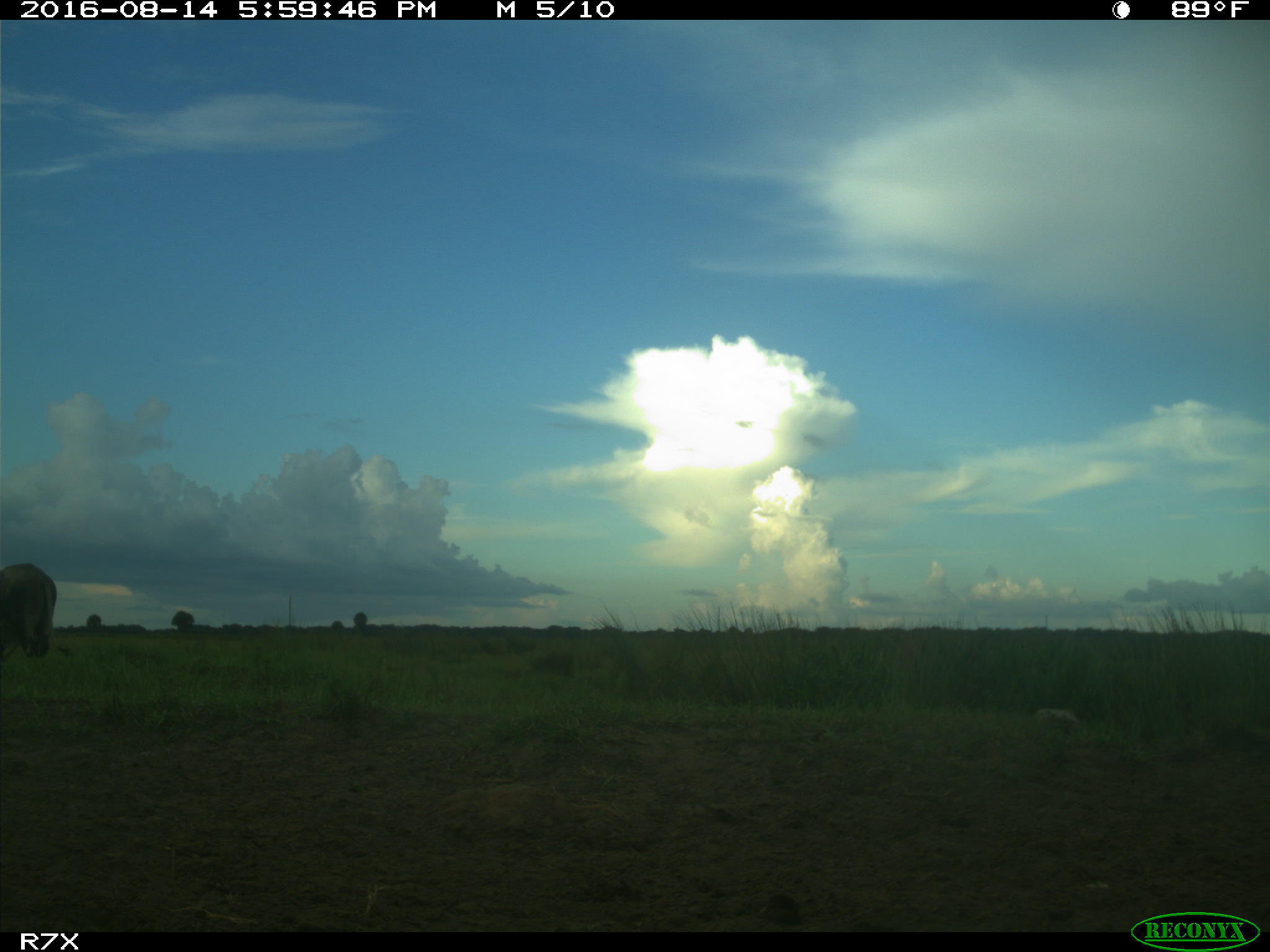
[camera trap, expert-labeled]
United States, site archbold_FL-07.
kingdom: Animalia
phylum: Chordata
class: Mammalia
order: Artiodactyla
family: Bovidae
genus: Bos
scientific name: Bos taurus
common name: domestic cow